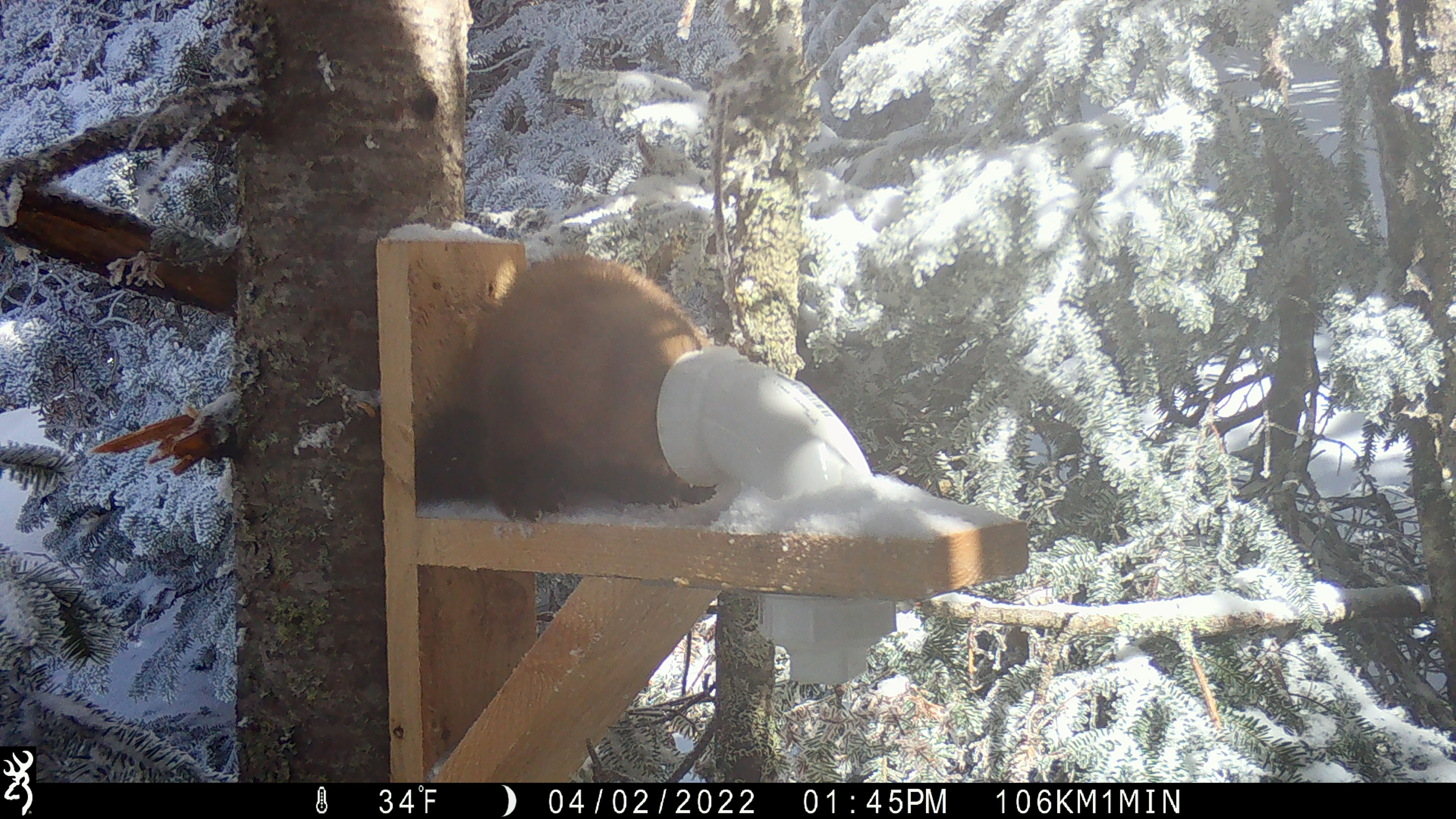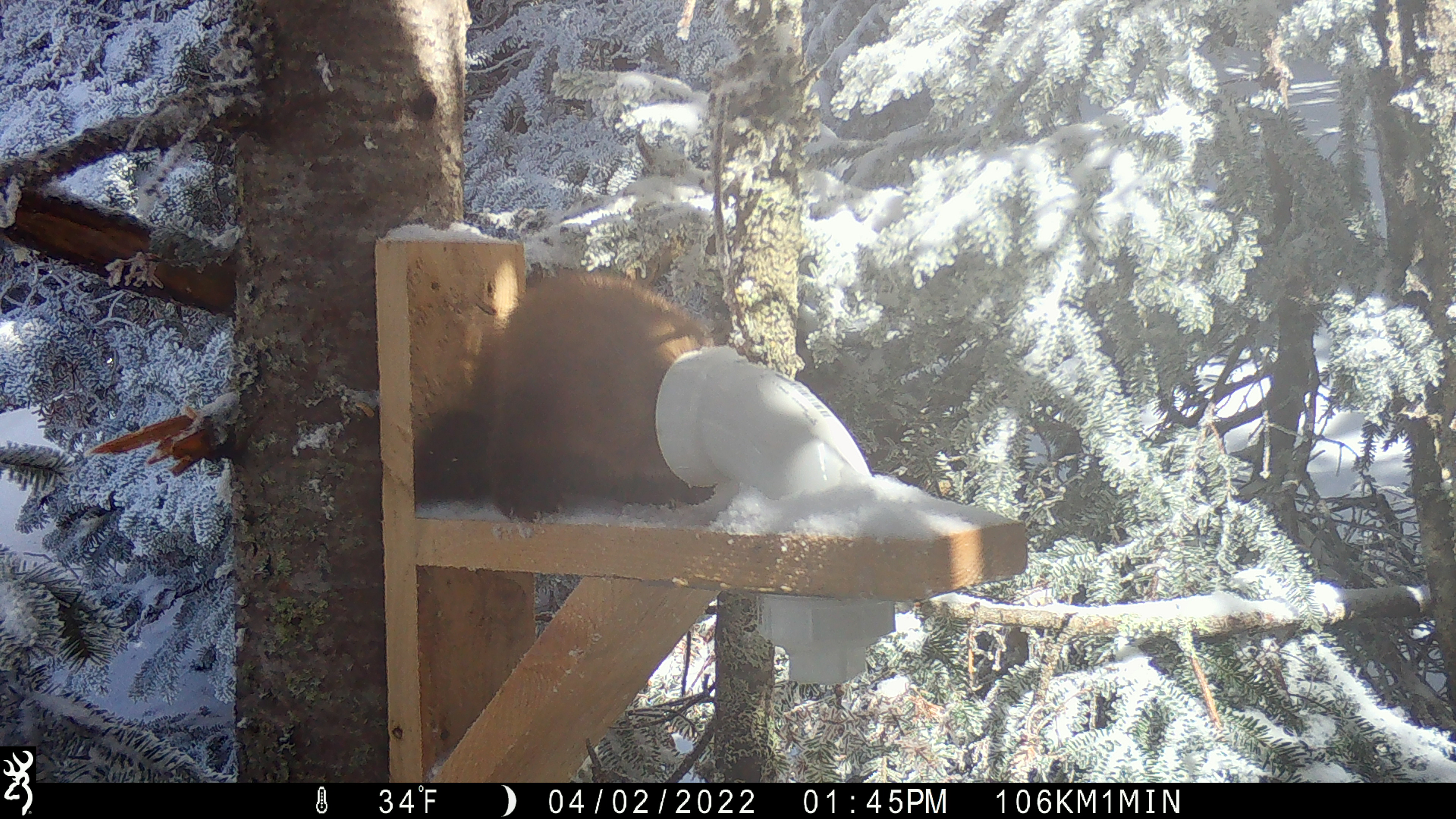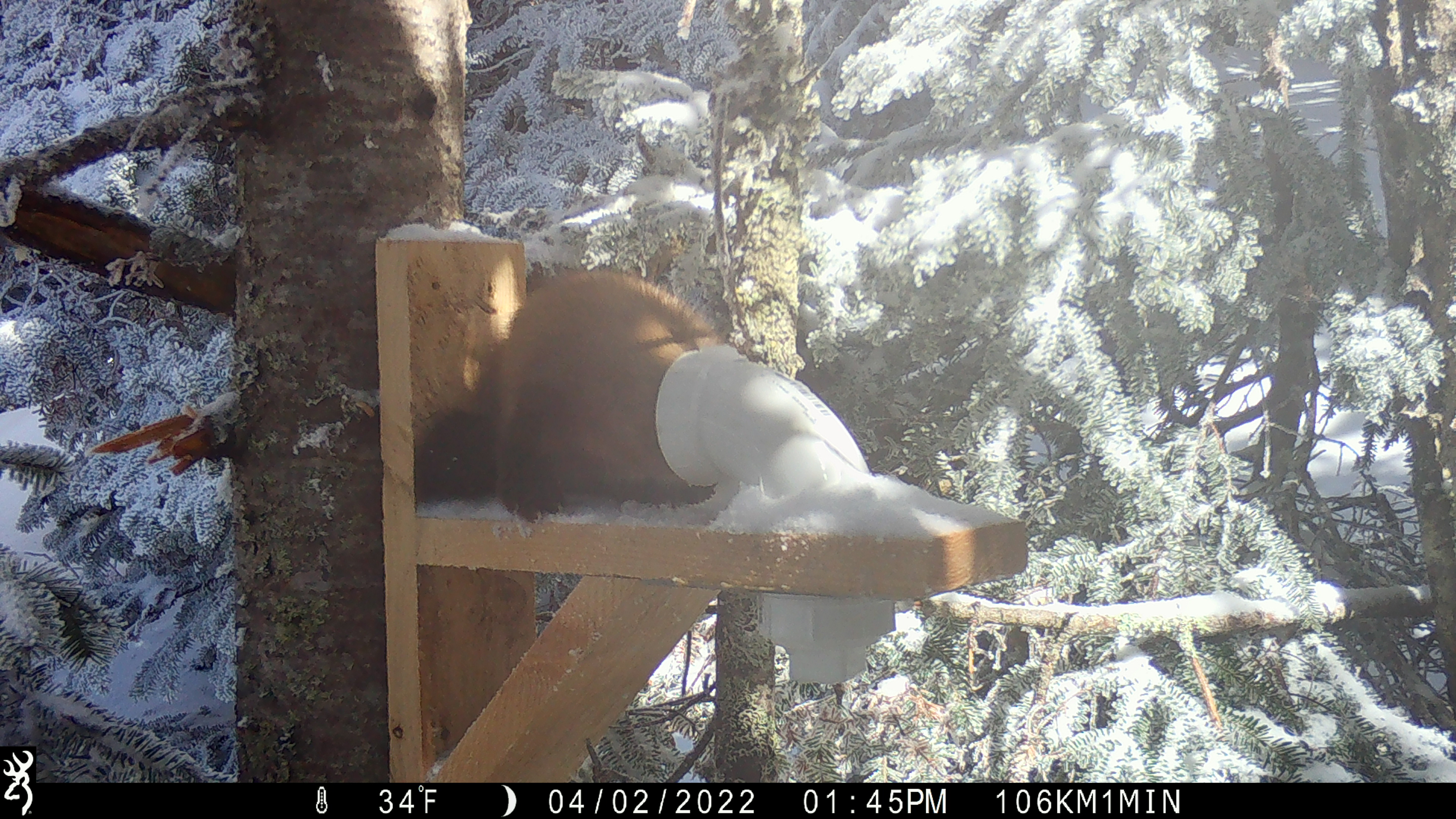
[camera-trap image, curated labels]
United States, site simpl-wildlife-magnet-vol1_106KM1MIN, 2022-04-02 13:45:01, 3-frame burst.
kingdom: Animalia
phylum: Chordata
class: Mammalia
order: Carnivora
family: Mustelidae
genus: Martes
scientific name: Martes americana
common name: american marten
American marten (Martes americana).